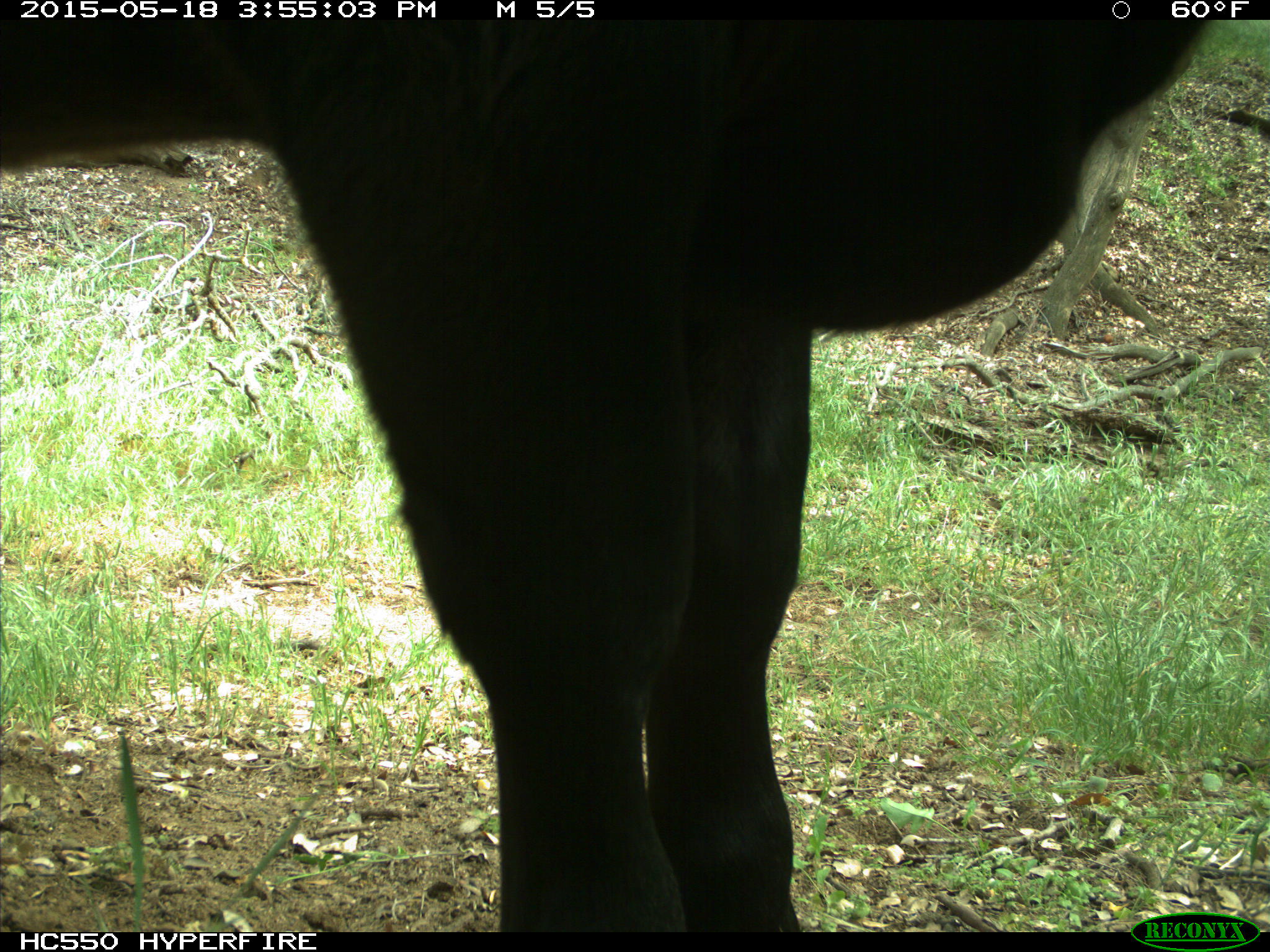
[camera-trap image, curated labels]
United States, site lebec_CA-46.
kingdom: Animalia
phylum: Chordata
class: Mammalia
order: Artiodactyla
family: Bovidae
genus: Bos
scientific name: Bos taurus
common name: domestic cow